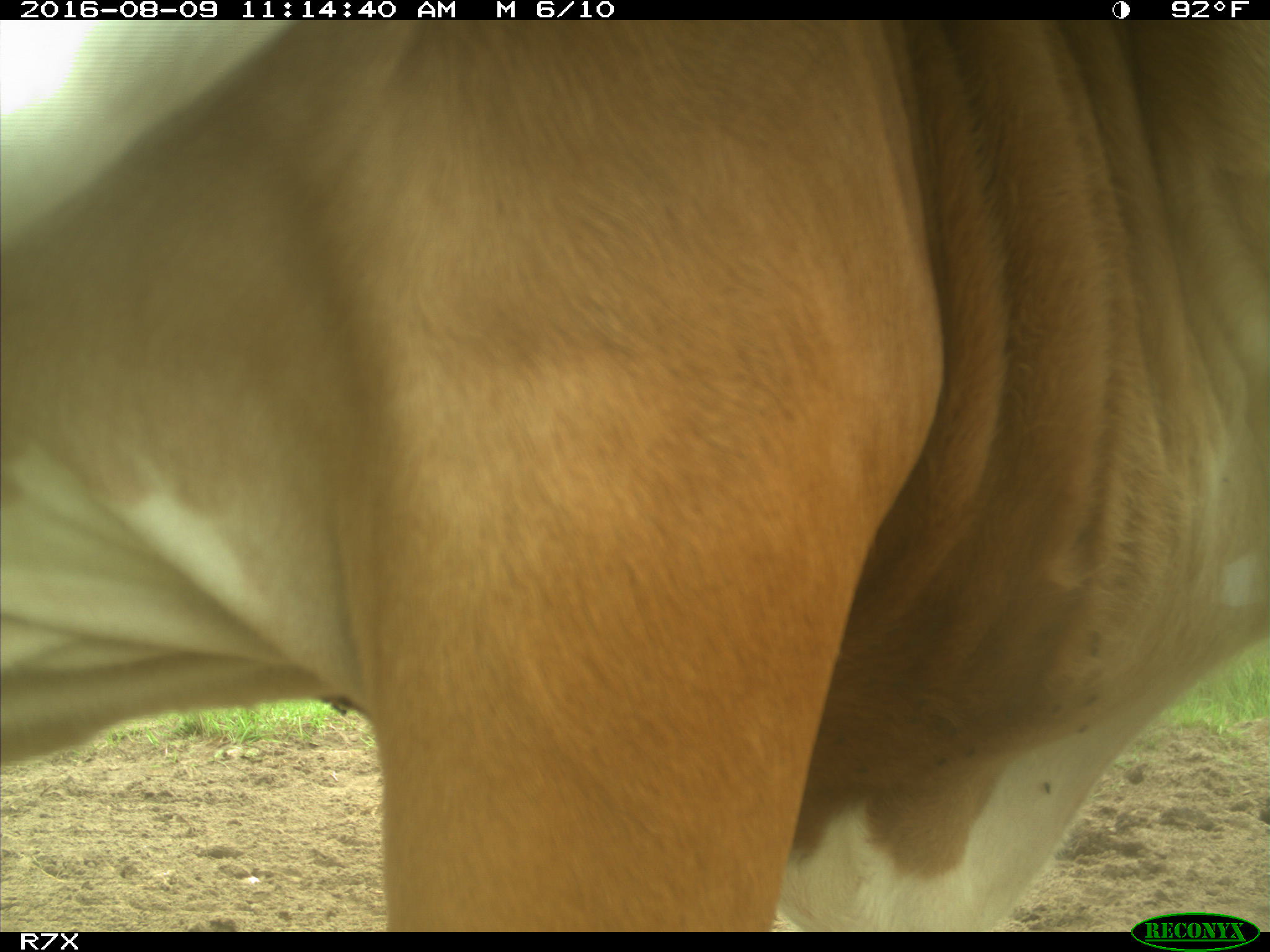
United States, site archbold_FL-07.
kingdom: Animalia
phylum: Chordata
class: Mammalia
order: Artiodactyla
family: Bovidae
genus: Bos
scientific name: Bos taurus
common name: domestic cow